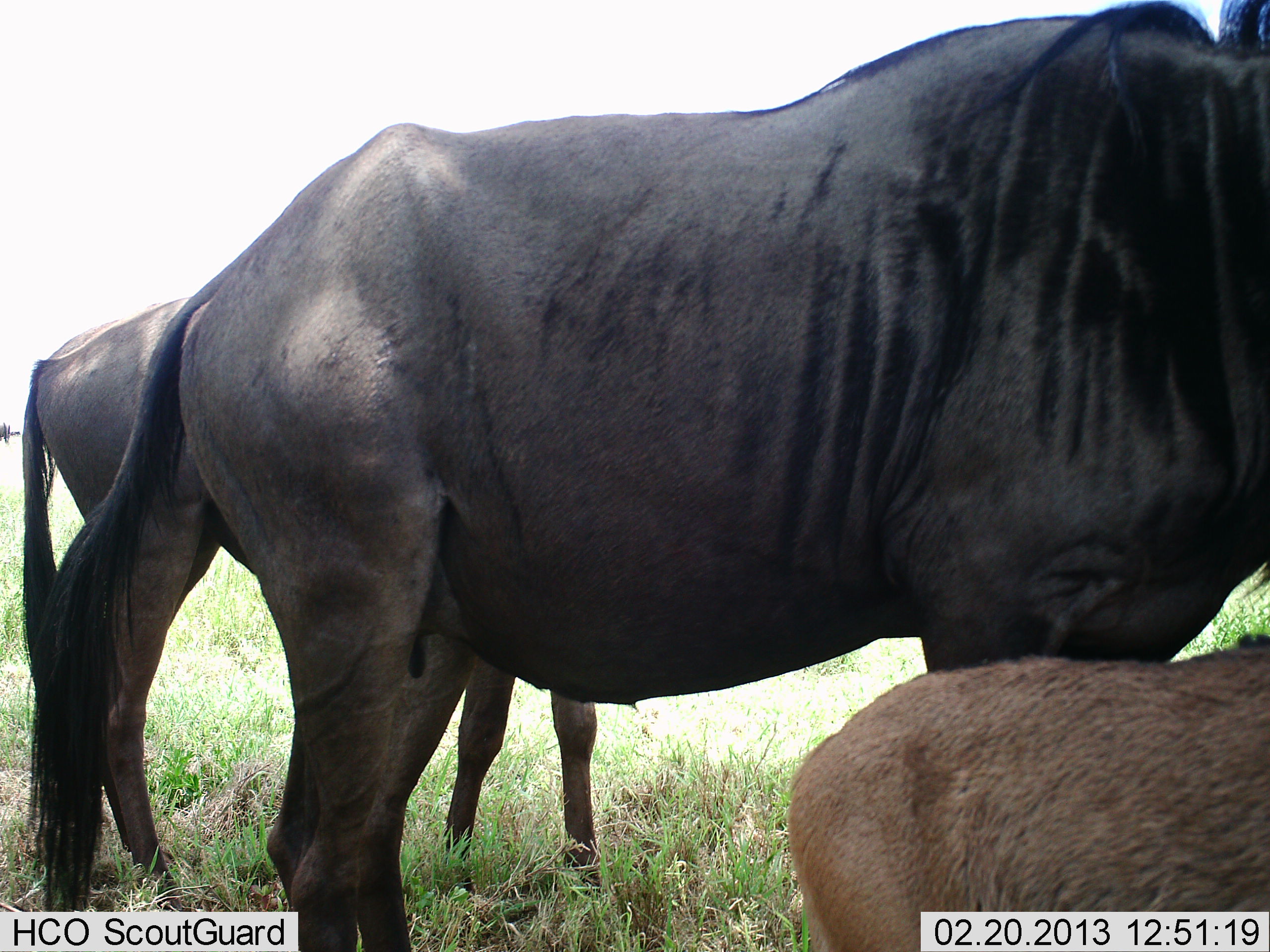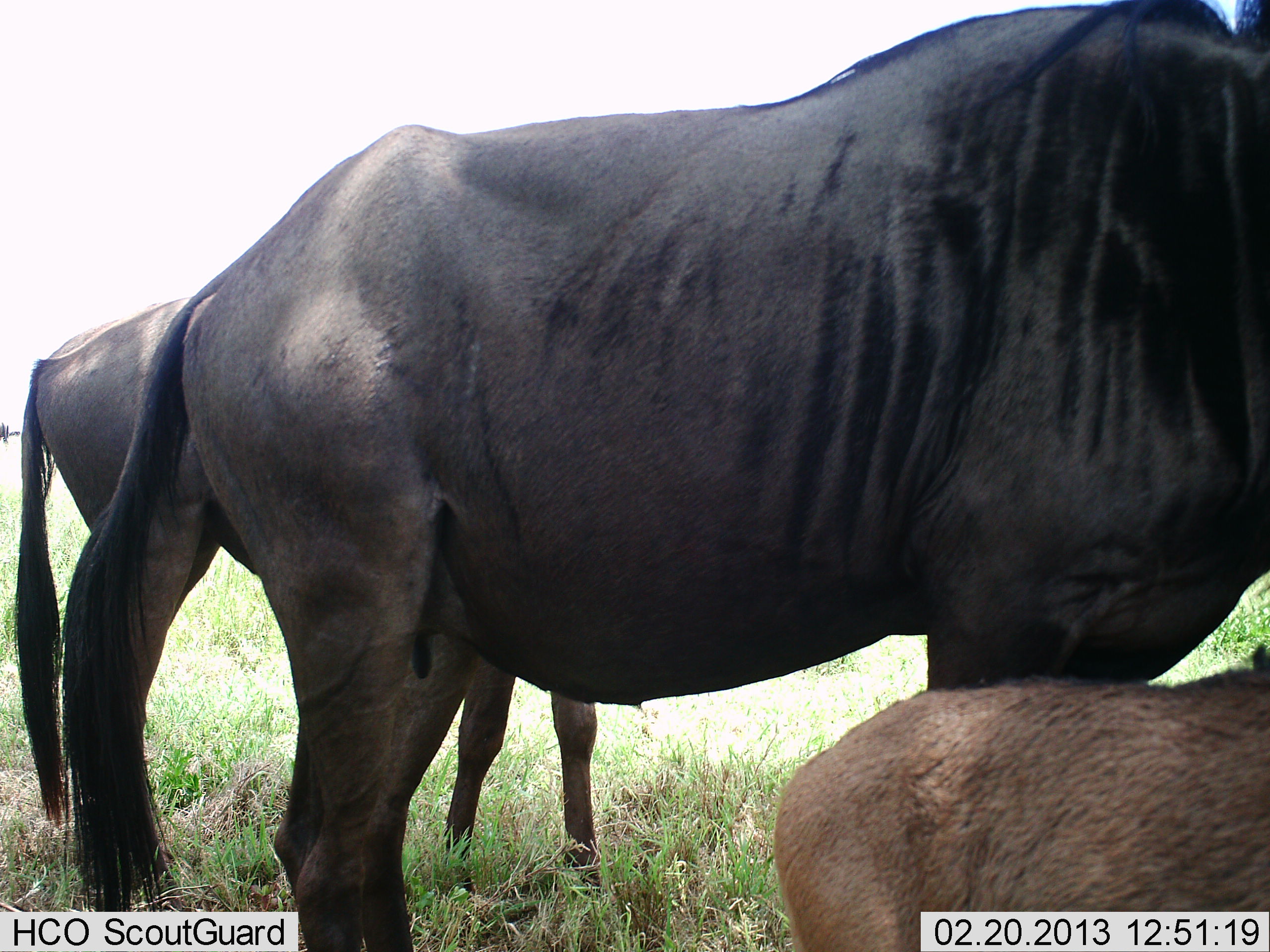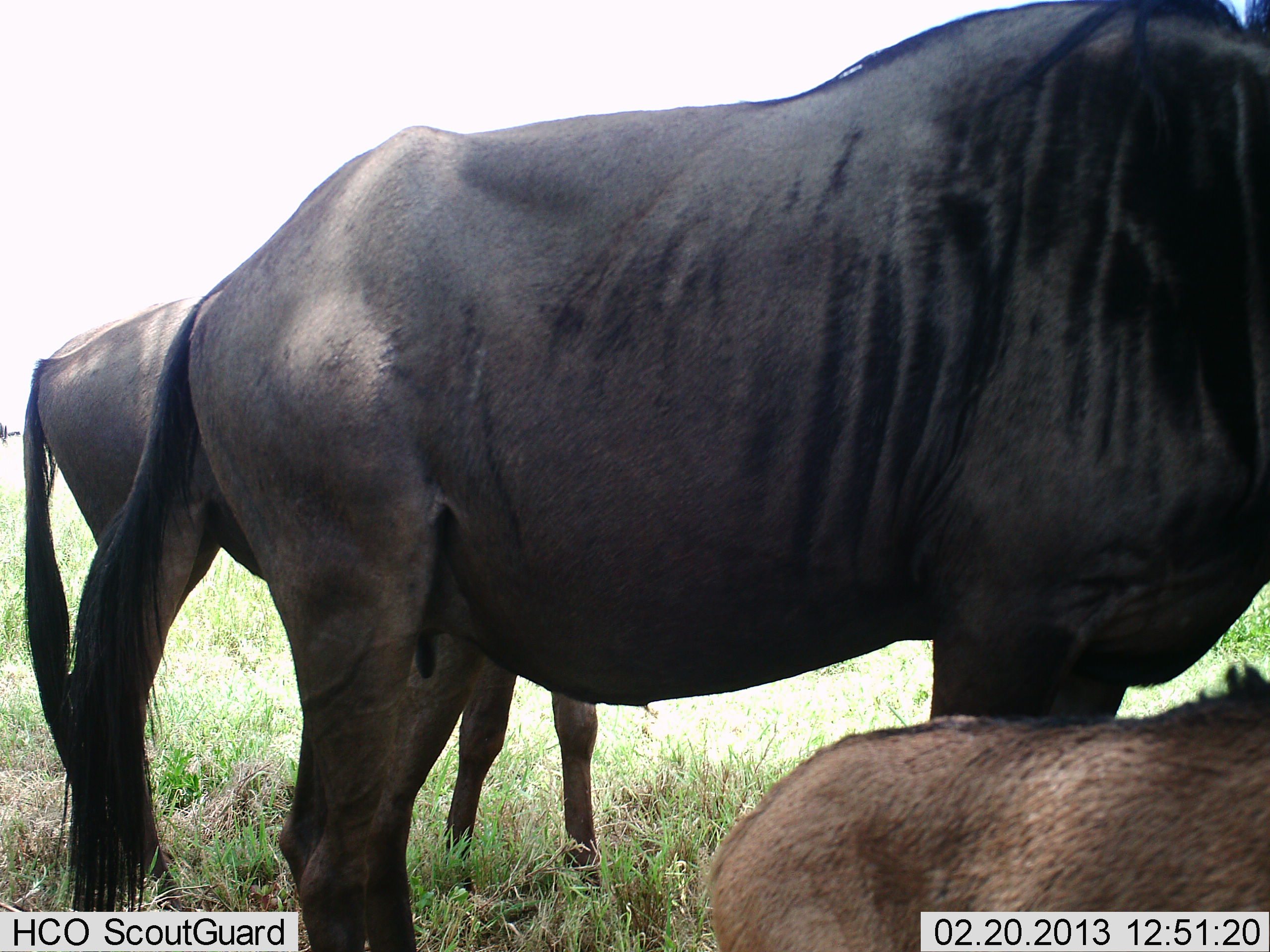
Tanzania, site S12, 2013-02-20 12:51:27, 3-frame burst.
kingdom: Animalia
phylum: Chordata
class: Mammalia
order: Artiodactyla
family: Bovidae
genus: Connochaetes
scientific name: Connochaetes taurinus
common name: blue wildebeest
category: wildebeest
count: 3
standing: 100%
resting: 30%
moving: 0%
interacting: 15%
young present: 70%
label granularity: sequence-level